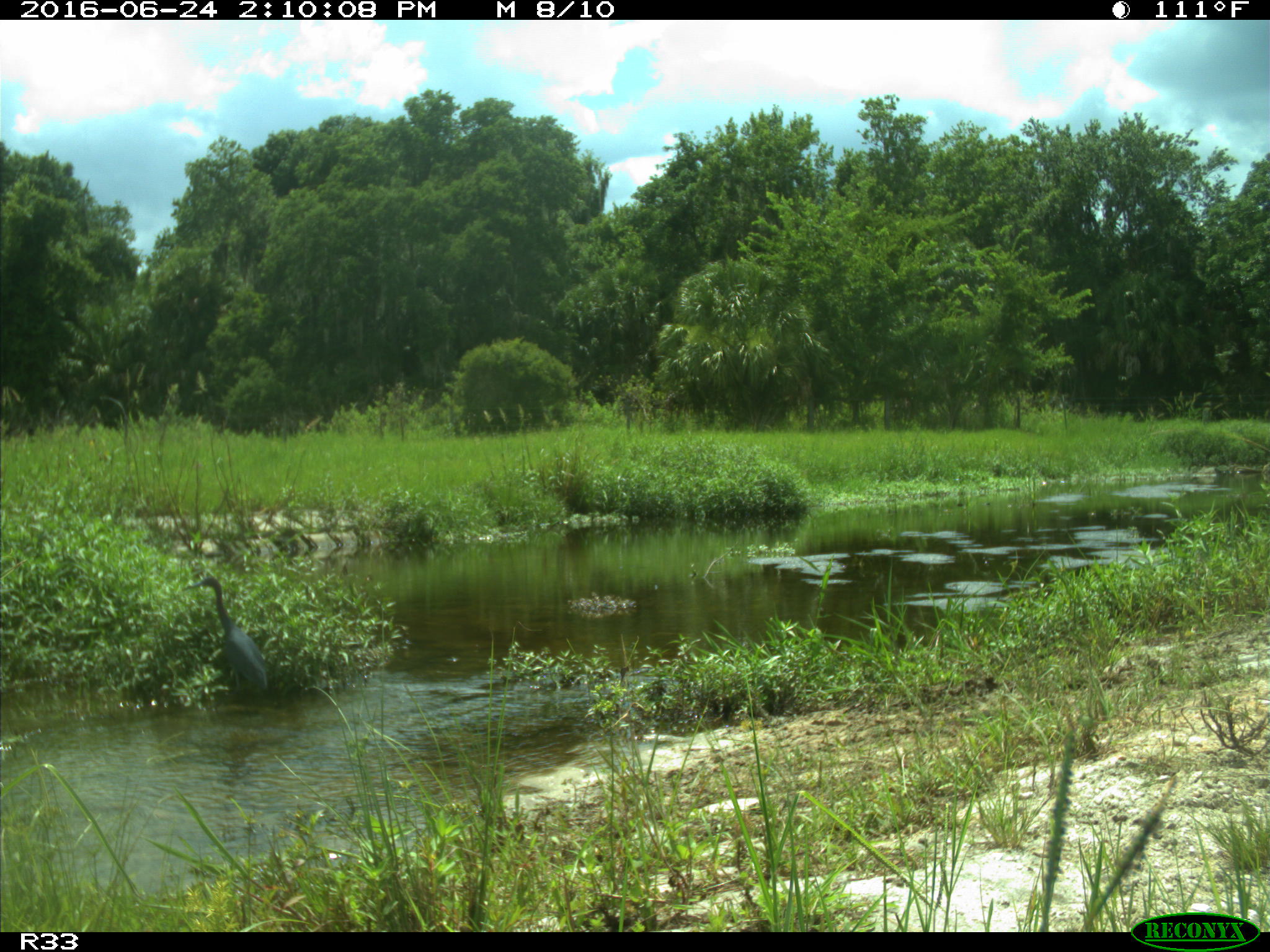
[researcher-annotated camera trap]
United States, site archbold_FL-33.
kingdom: Animalia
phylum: Chordata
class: Aves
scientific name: Aves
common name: birds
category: unidentified bird